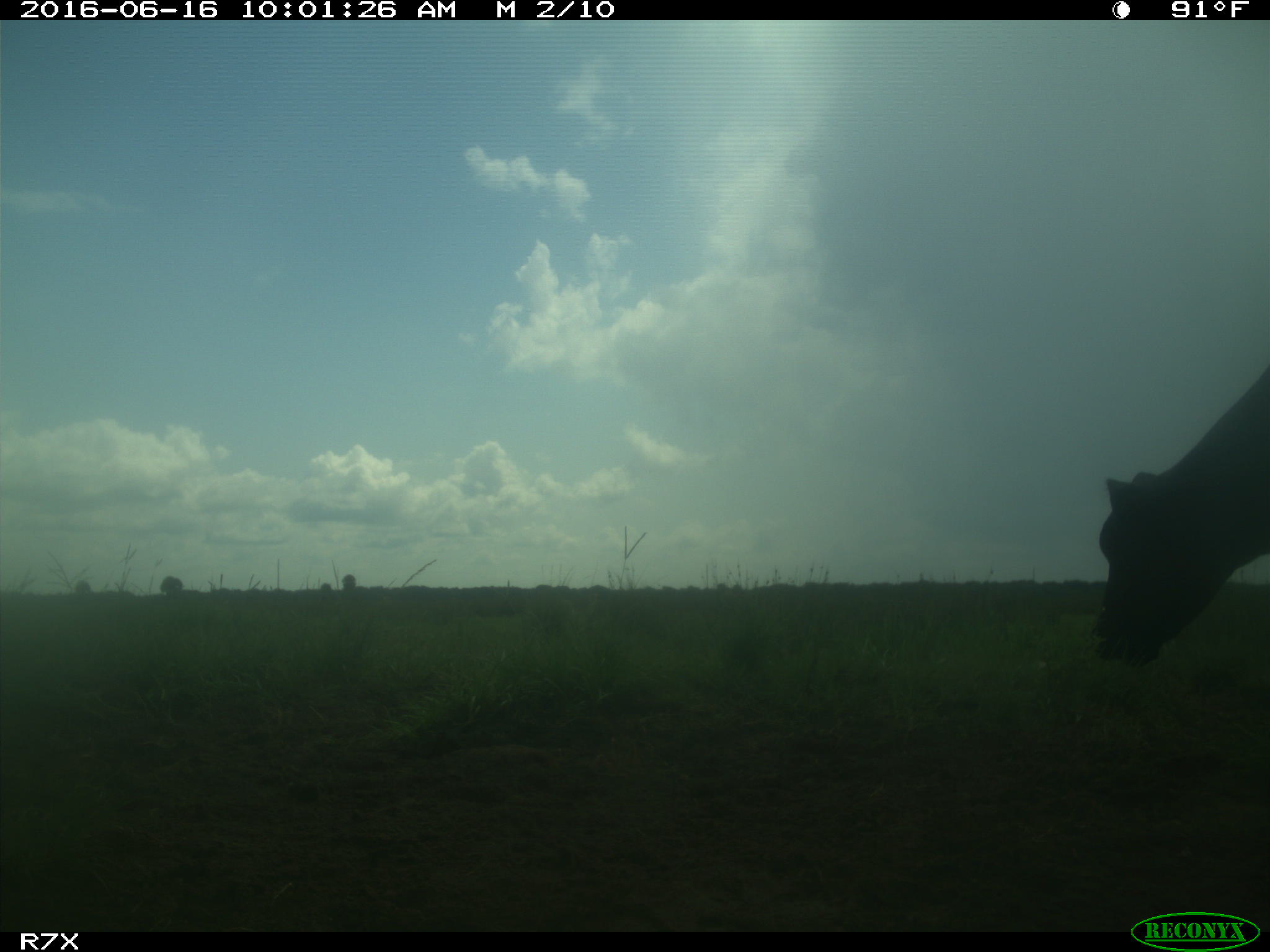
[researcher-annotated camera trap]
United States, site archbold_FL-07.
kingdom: Animalia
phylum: Chordata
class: Mammalia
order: Artiodactyla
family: Bovidae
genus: Bos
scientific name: Bos taurus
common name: domestic cow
Bos taurus (domestic cow).